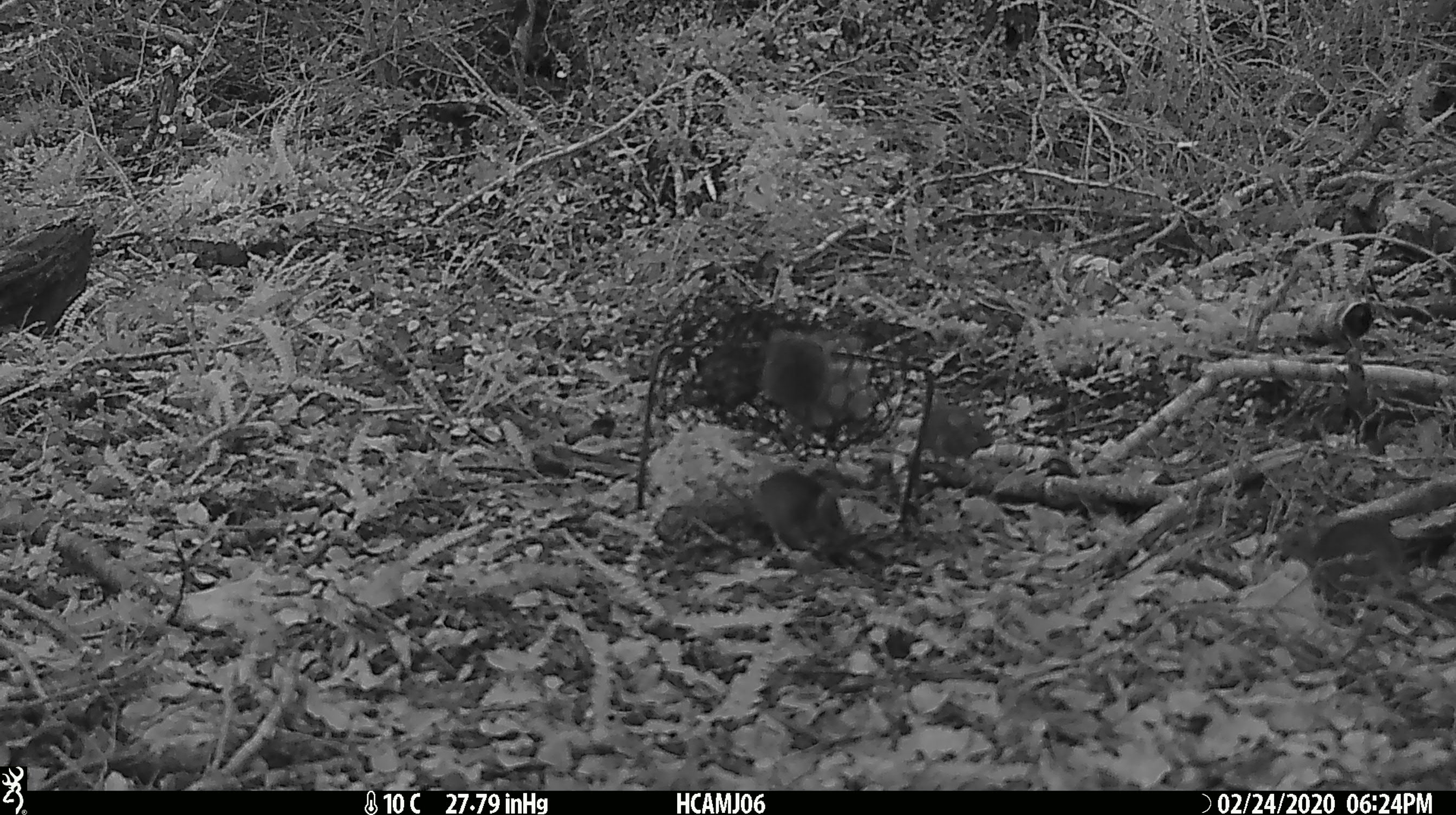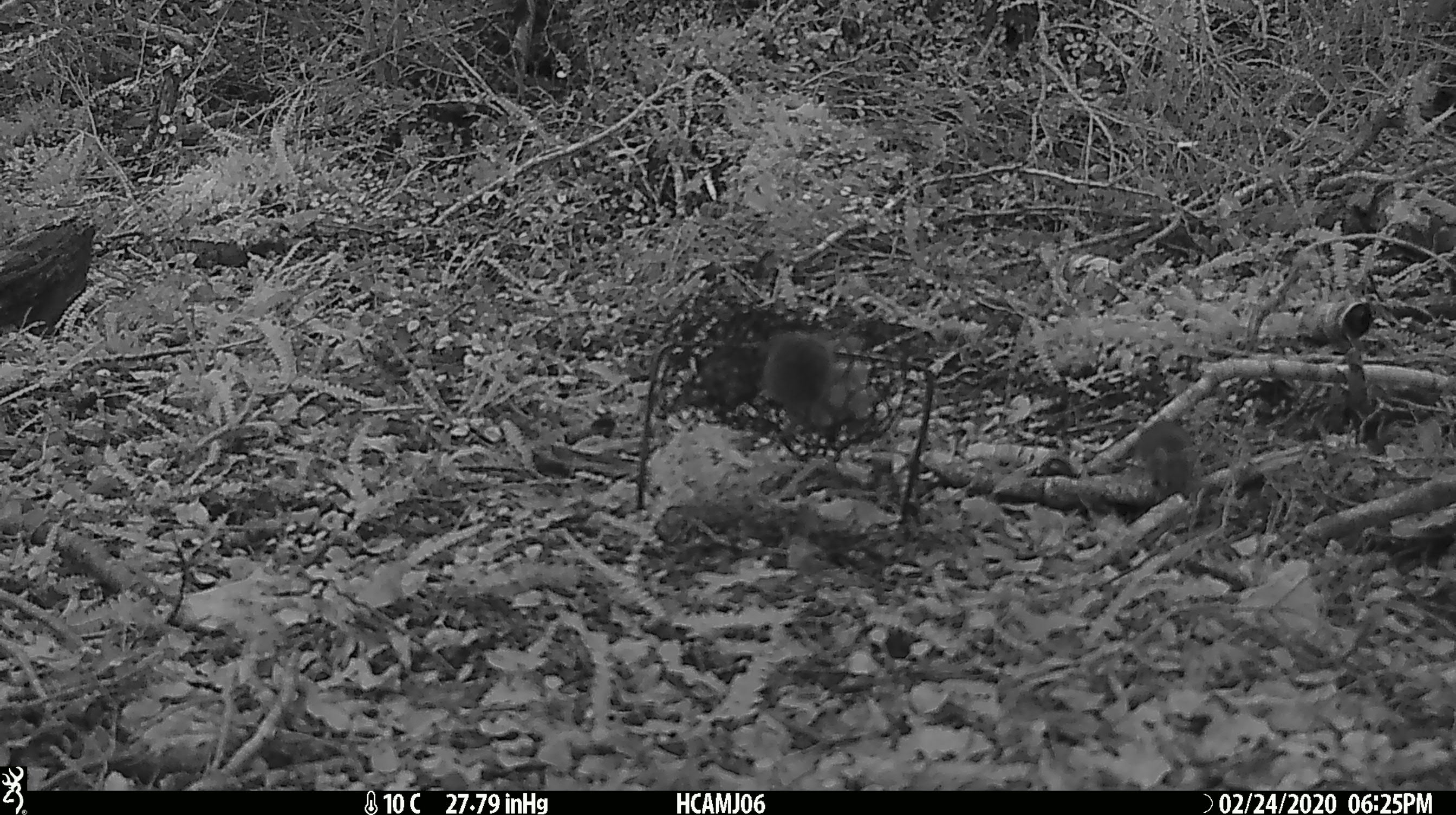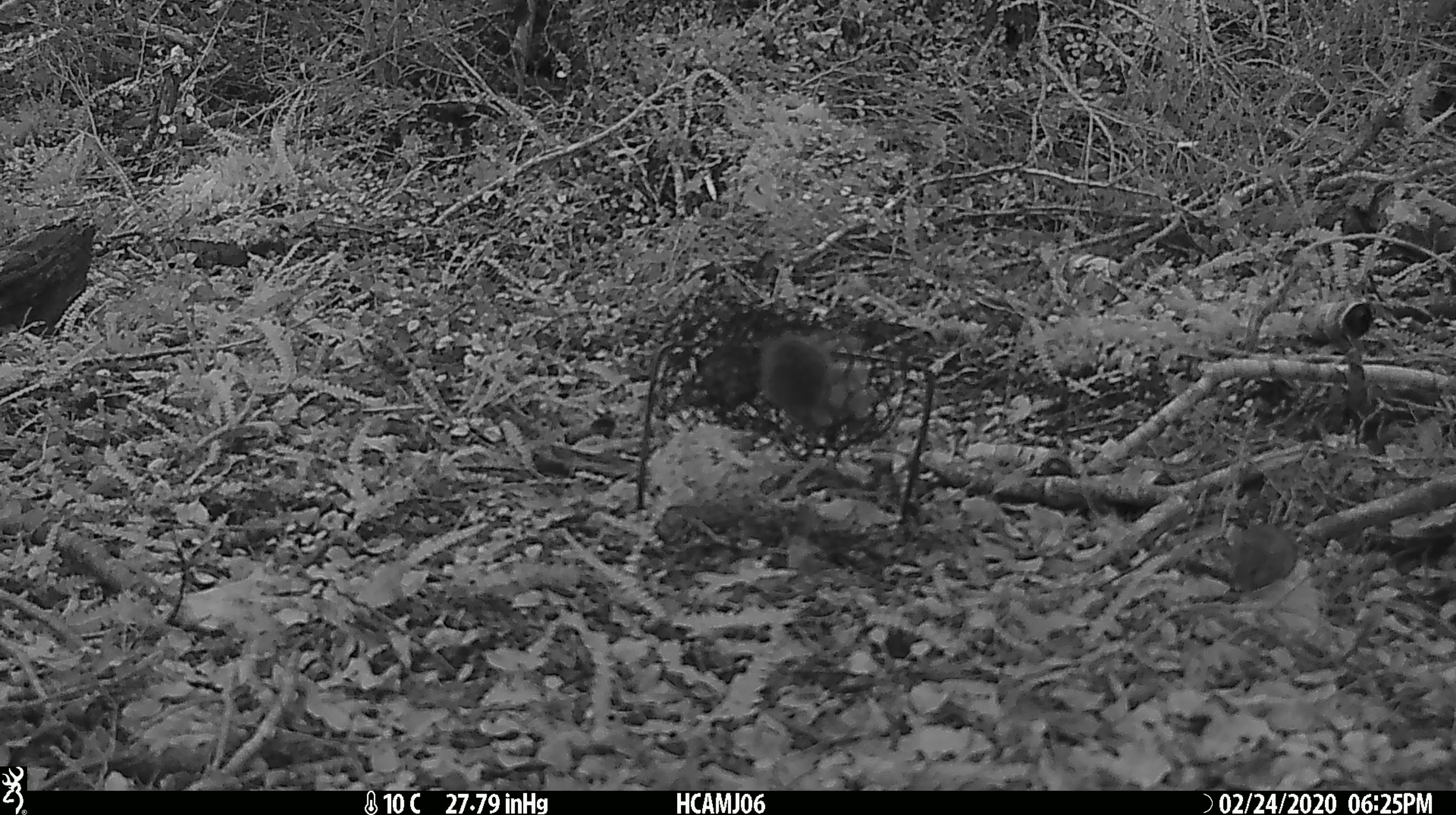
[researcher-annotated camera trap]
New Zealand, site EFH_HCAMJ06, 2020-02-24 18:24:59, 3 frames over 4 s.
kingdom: Animalia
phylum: Chordata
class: Mammalia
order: Rodentia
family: Muridae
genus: Mus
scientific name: Mus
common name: mouse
Mouse (Mus).